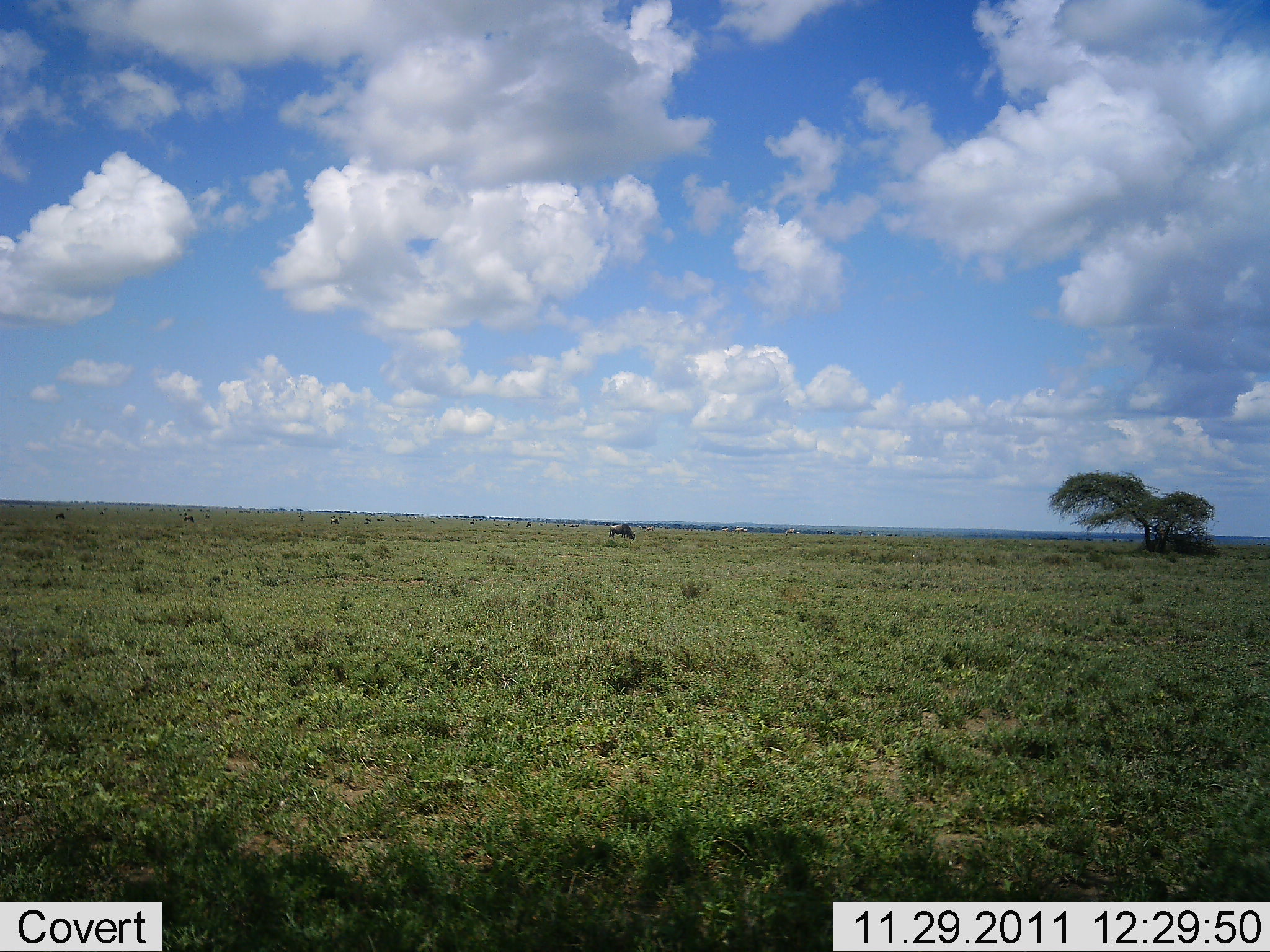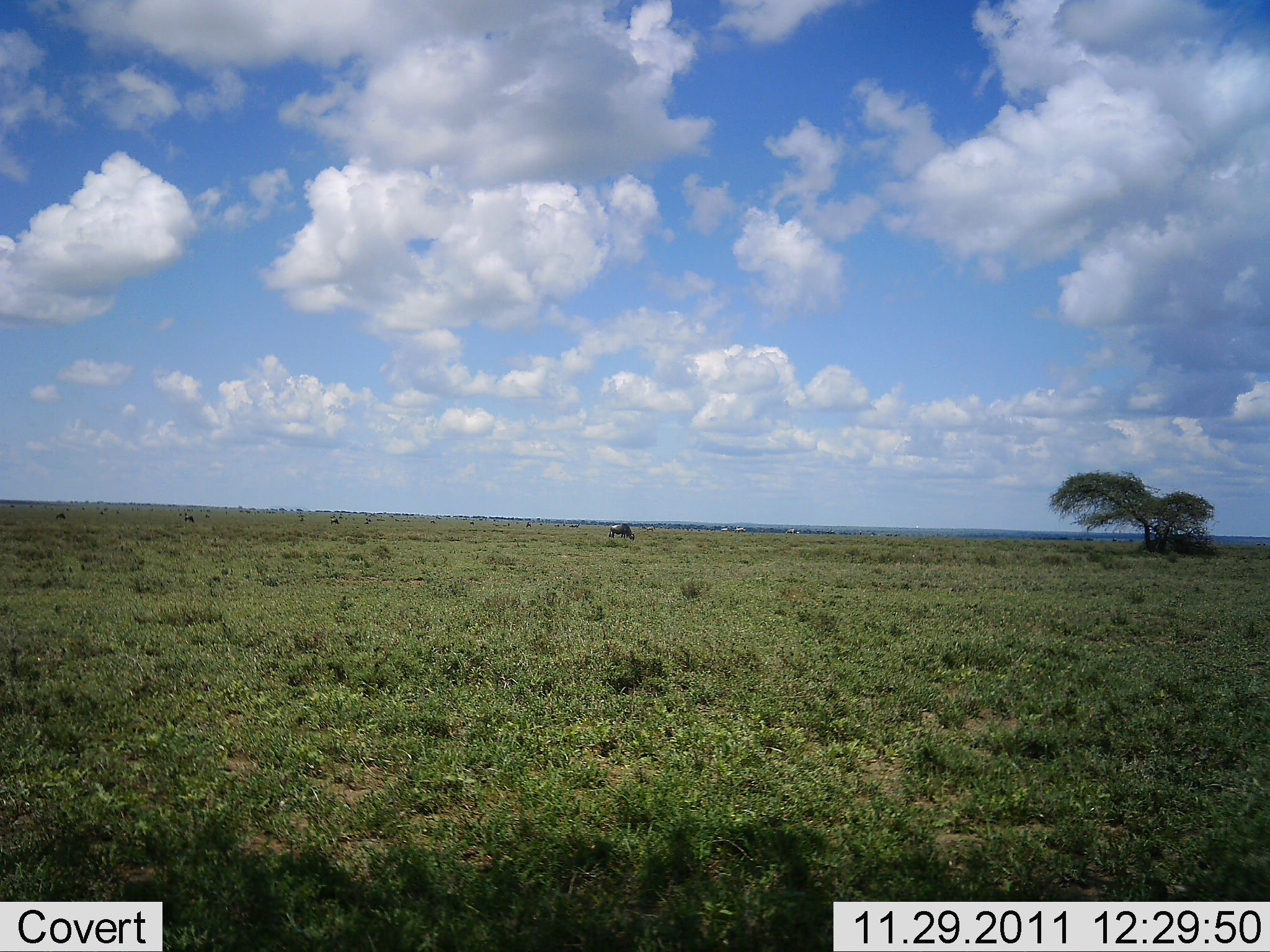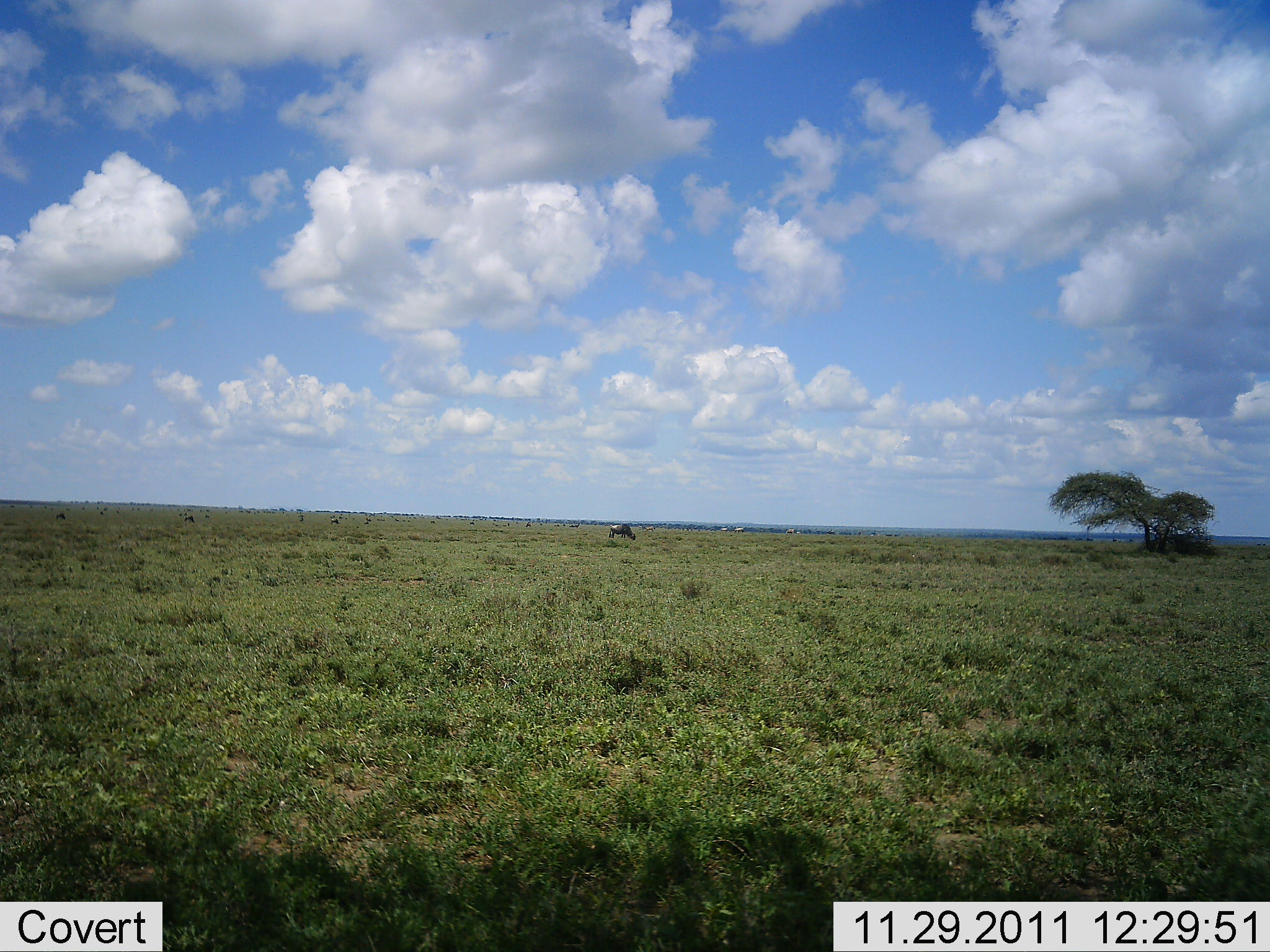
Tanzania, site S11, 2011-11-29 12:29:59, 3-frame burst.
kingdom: Animalia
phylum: Chordata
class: Mammalia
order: Artiodactyla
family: Bovidae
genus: Connochaetes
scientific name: Connochaetes taurinus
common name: blue wildebeest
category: wildebeest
Wildebeest (blue wildebeest) (Connochaetes taurinus), count 1. Behavior (volunteer vote fractions): standing 22%, resting 0%, moving 0%, interacting 0%. Young present (vote fraction): 0%. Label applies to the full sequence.